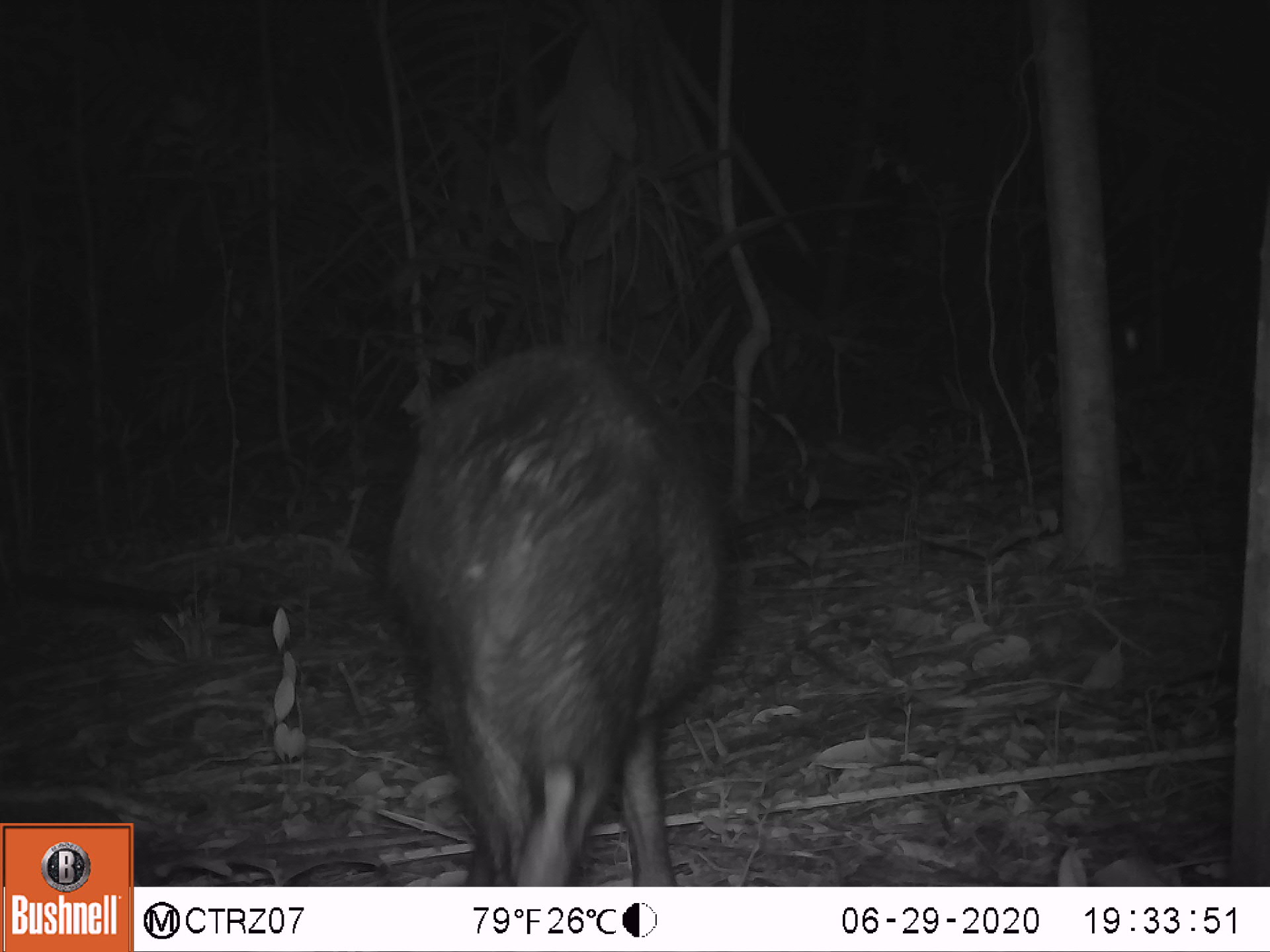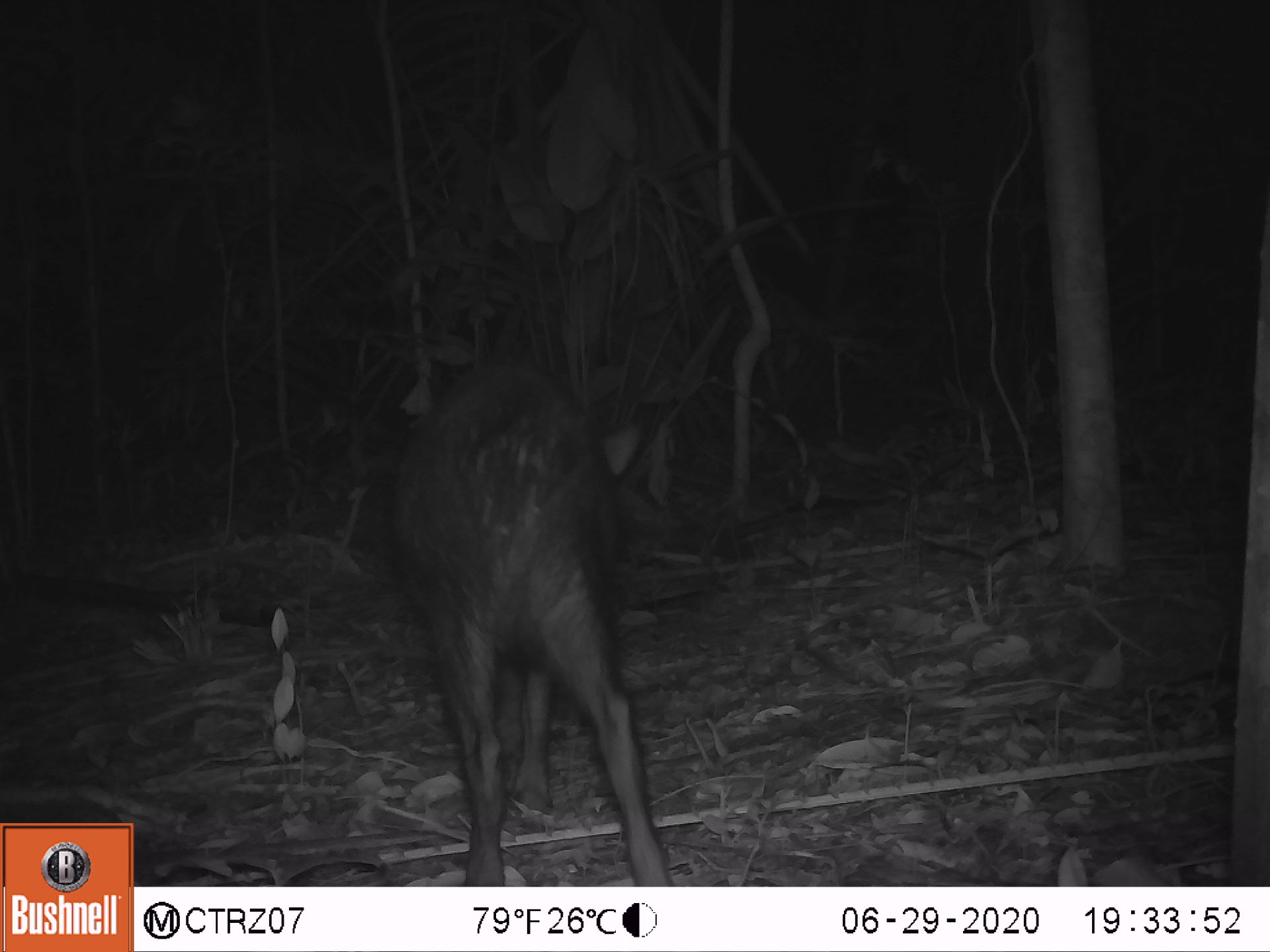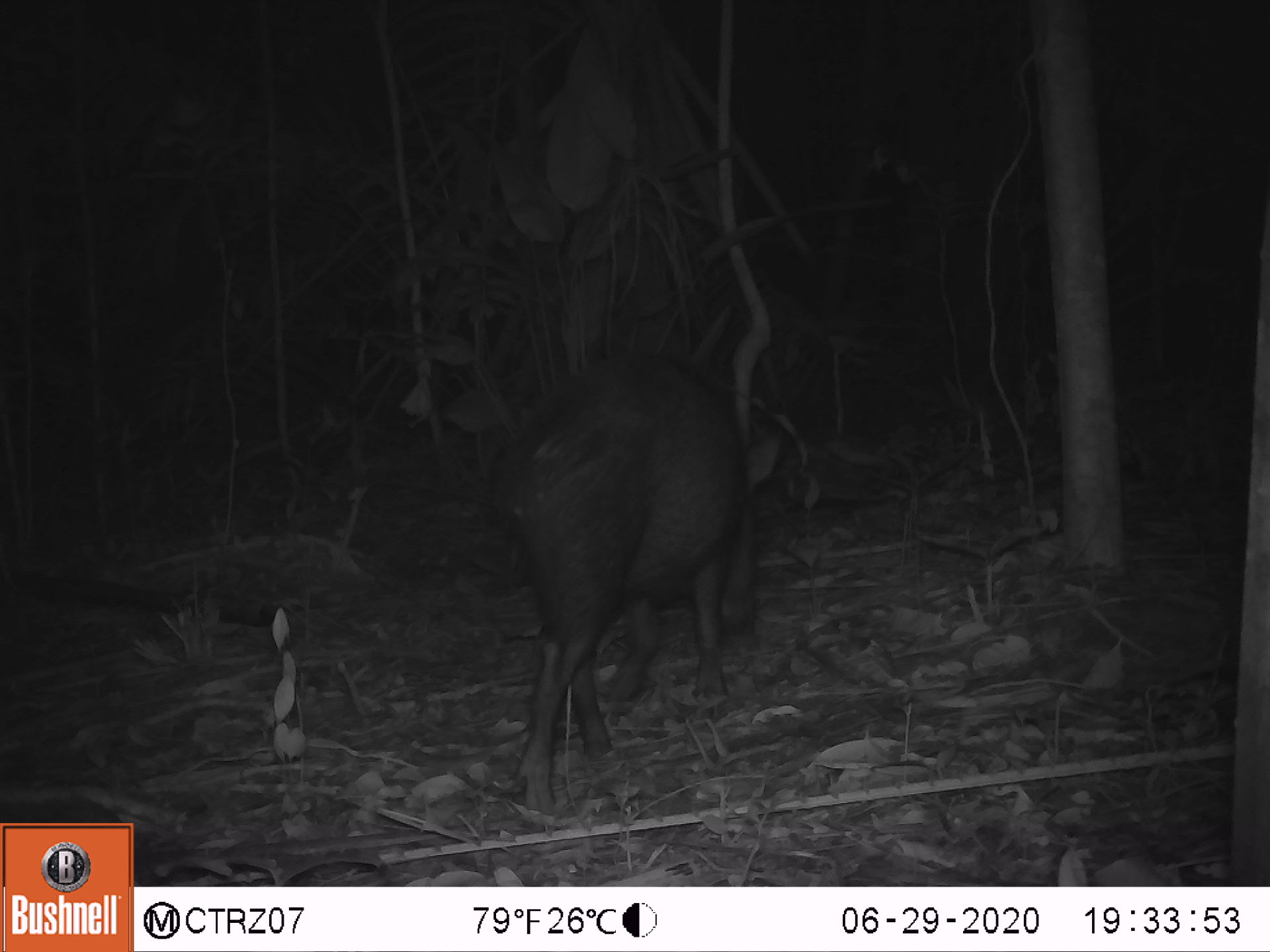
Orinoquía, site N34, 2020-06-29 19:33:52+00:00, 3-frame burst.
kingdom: Animalia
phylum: Chordata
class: Mammalia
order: Artiodactyla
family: Tayassuidae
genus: Pecari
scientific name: Pecari tajacu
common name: collared peccary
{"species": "collared peccary (Pecari tajacu)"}